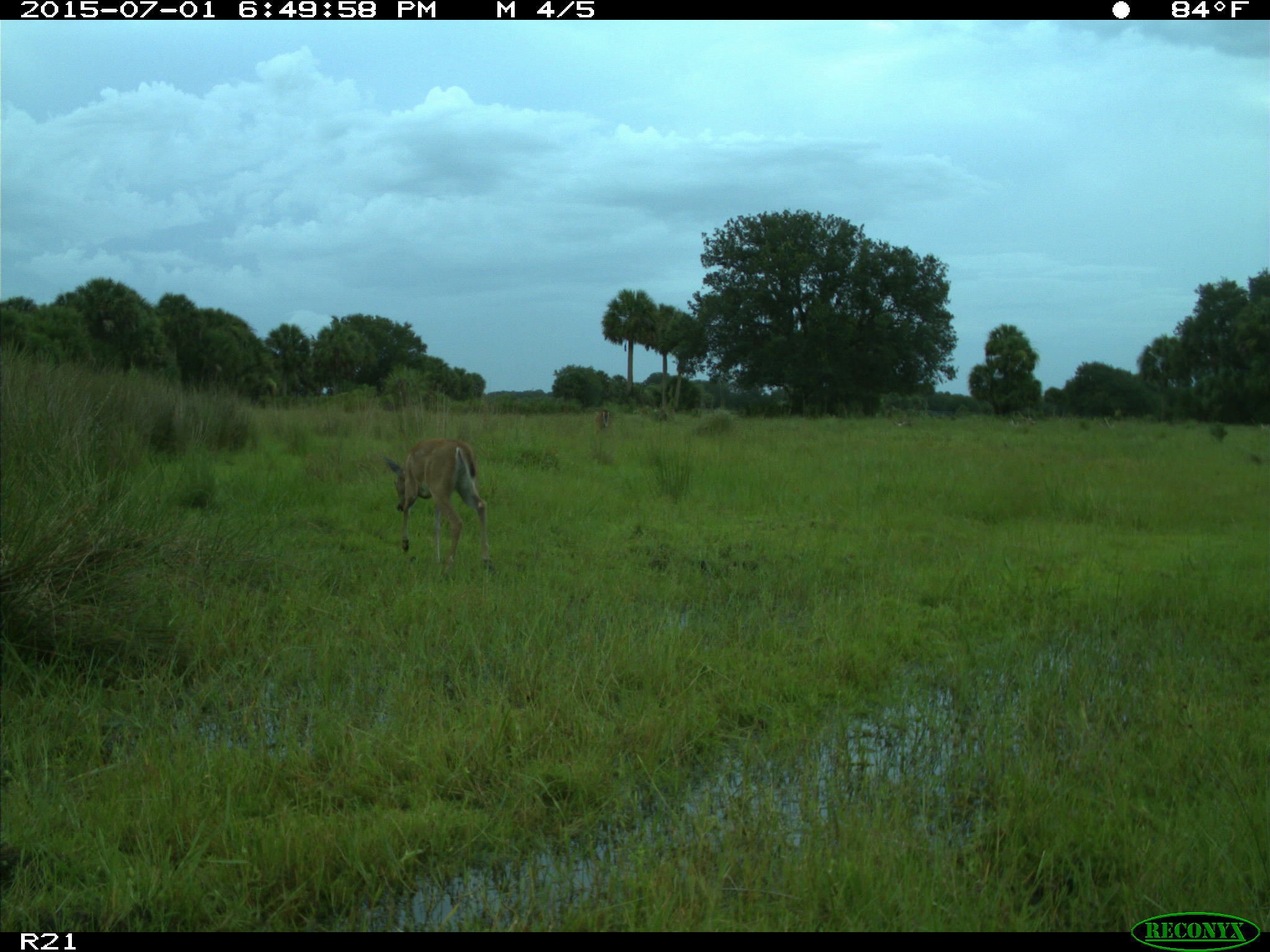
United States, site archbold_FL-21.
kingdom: Animalia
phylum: Chordata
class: Mammalia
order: Artiodactyla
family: Cervidae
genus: Odocoileus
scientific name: Odocoileus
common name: deer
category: unidentified deer